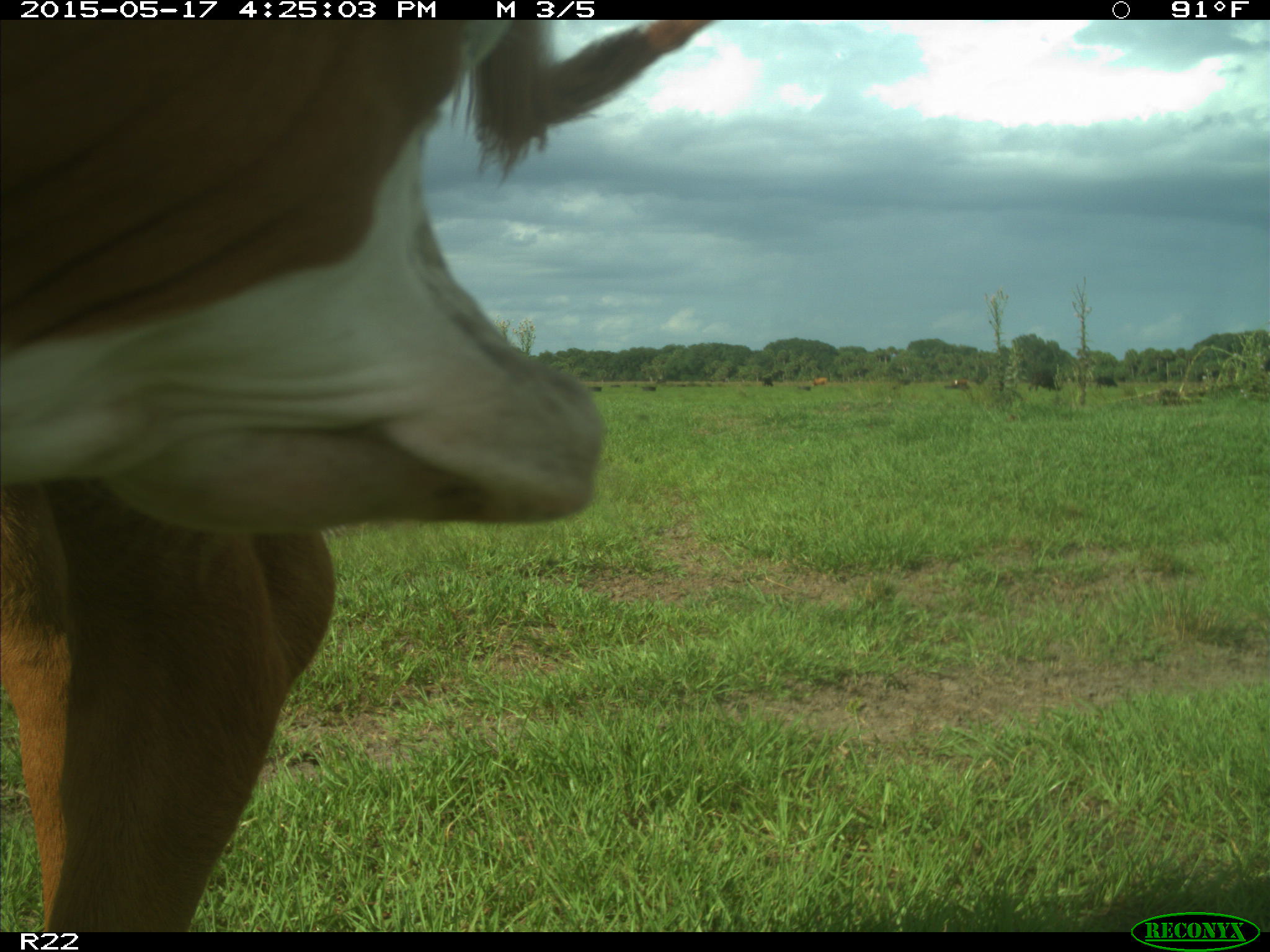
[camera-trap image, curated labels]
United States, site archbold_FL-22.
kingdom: Animalia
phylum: Chordata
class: Mammalia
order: Artiodactyla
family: Bovidae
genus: Bos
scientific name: Bos taurus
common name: domestic cow